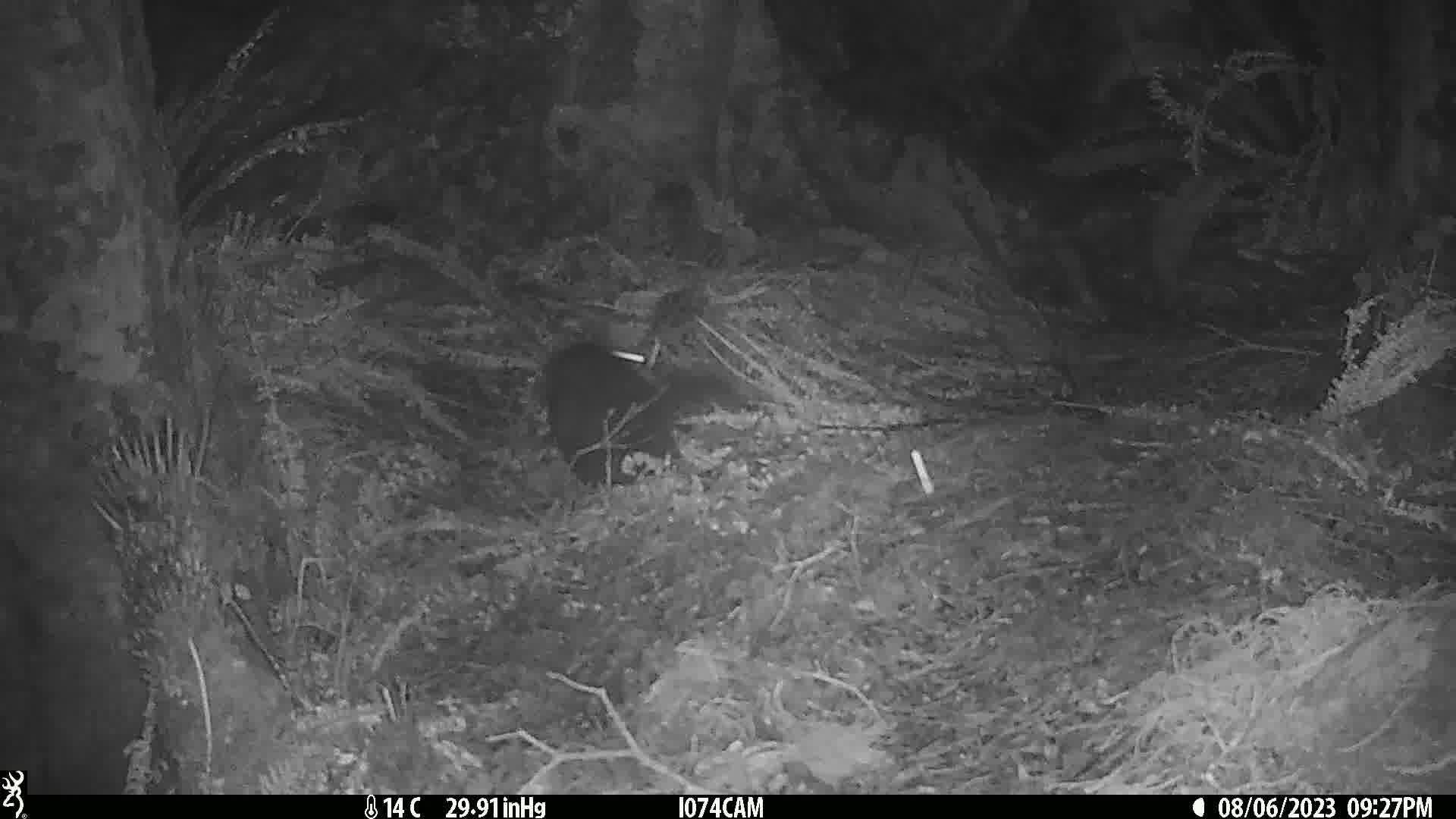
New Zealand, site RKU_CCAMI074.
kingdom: Animalia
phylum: Chordata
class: Mammalia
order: Diprotodontia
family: Phalangeridae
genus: Trichosurus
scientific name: Trichosurus vulpecula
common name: common brushtail possum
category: possum